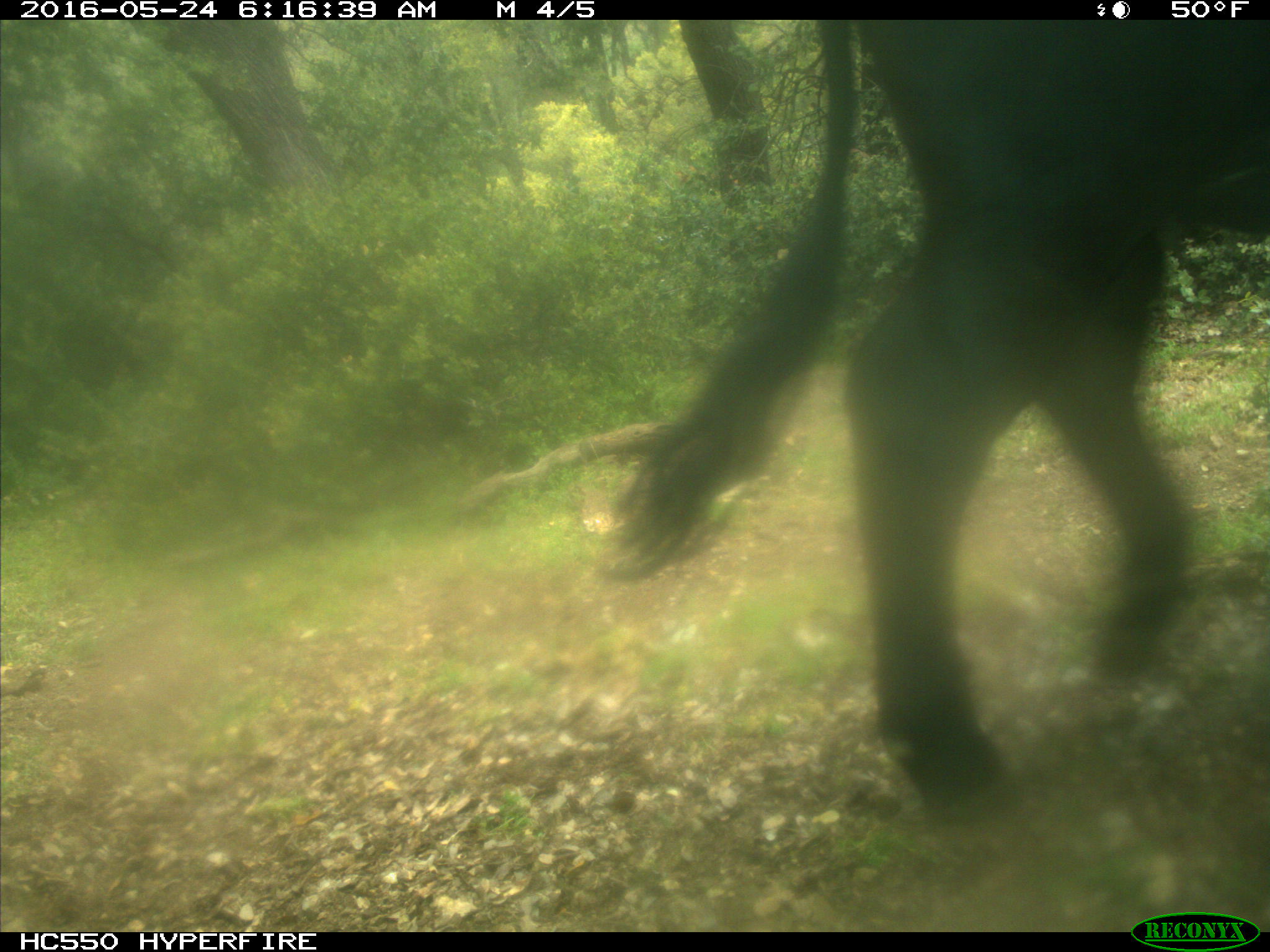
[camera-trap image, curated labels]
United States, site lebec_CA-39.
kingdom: Animalia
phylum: Chordata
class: Mammalia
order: Artiodactyla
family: Bovidae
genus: Bos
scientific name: Bos taurus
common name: domestic cow